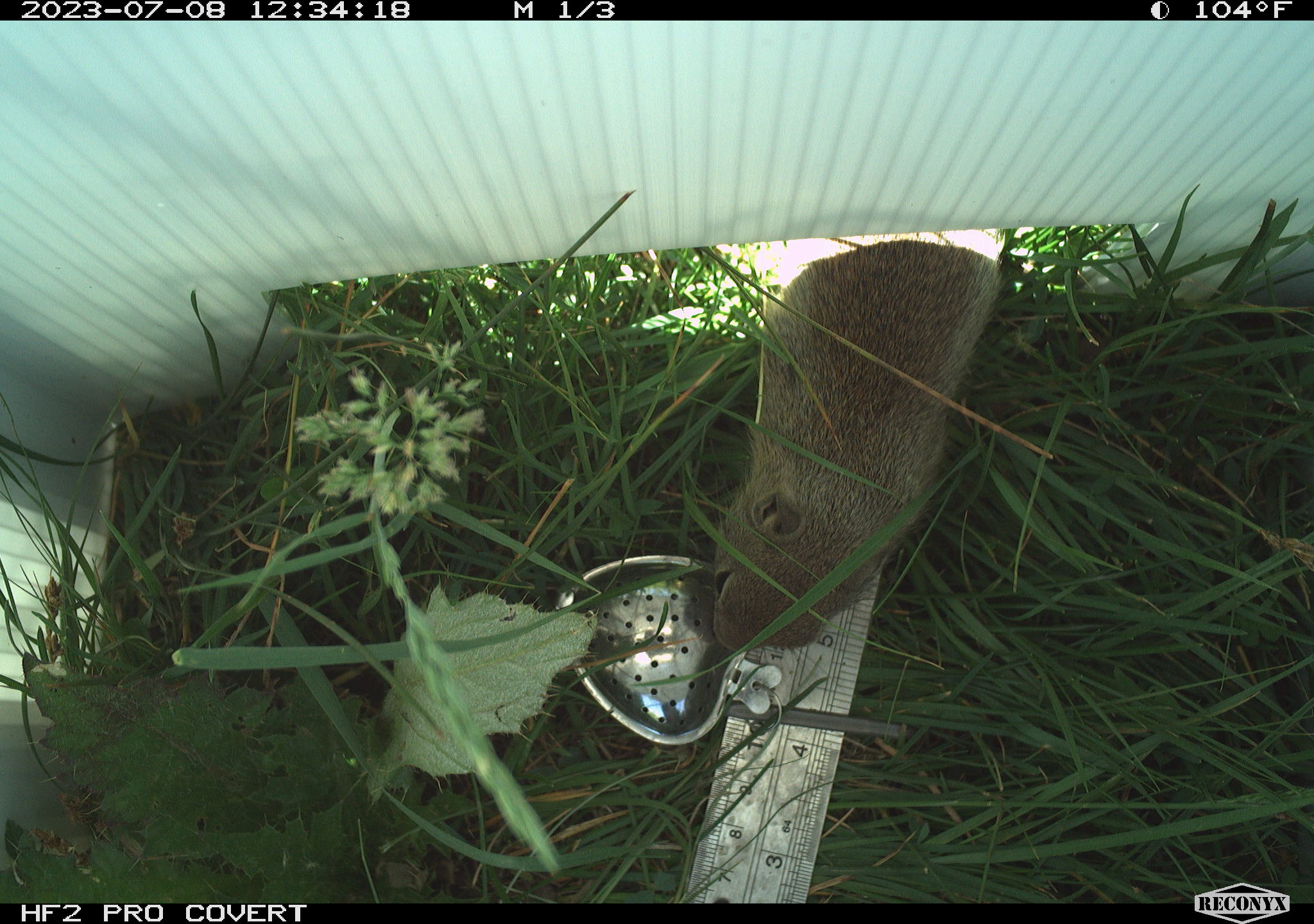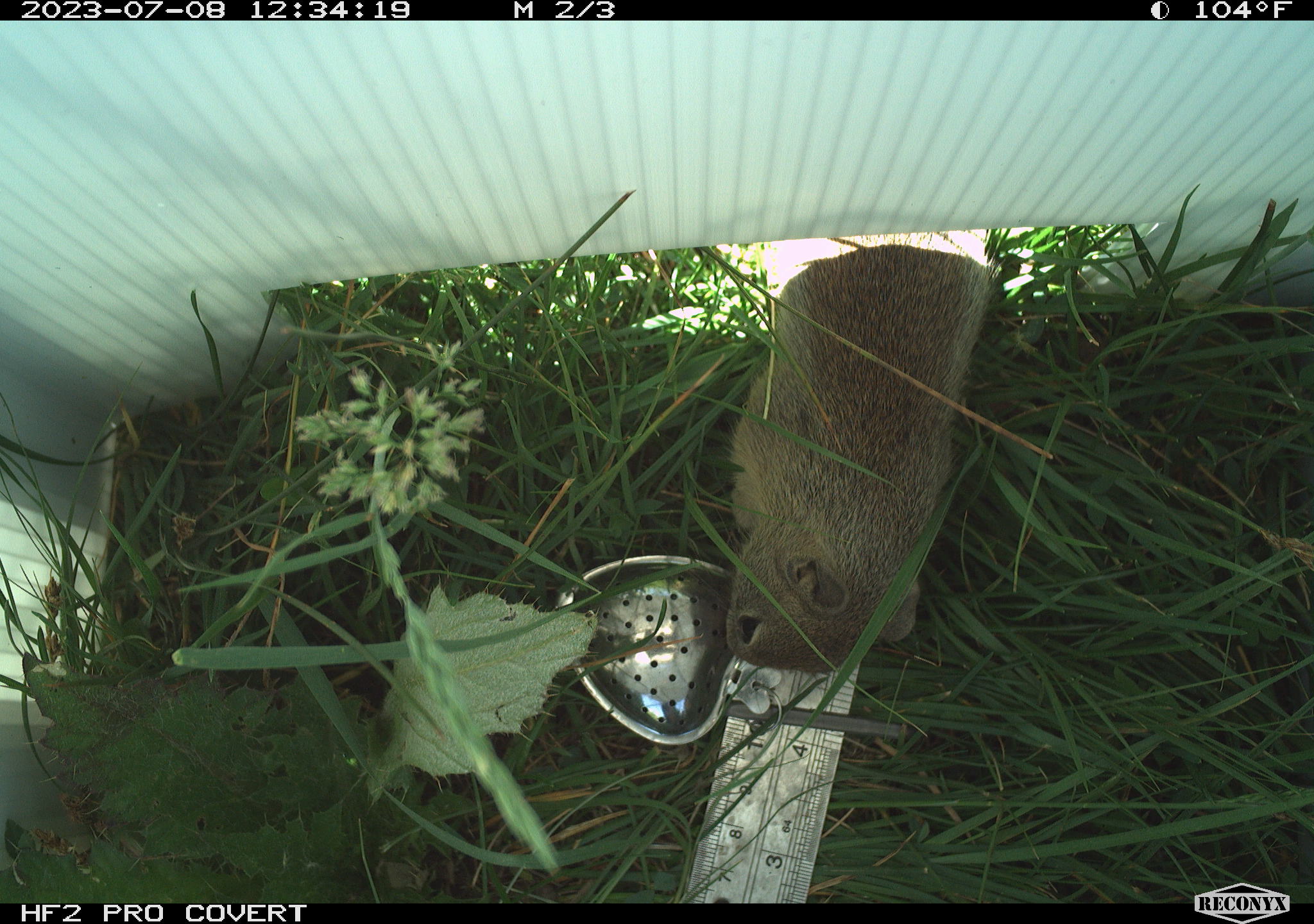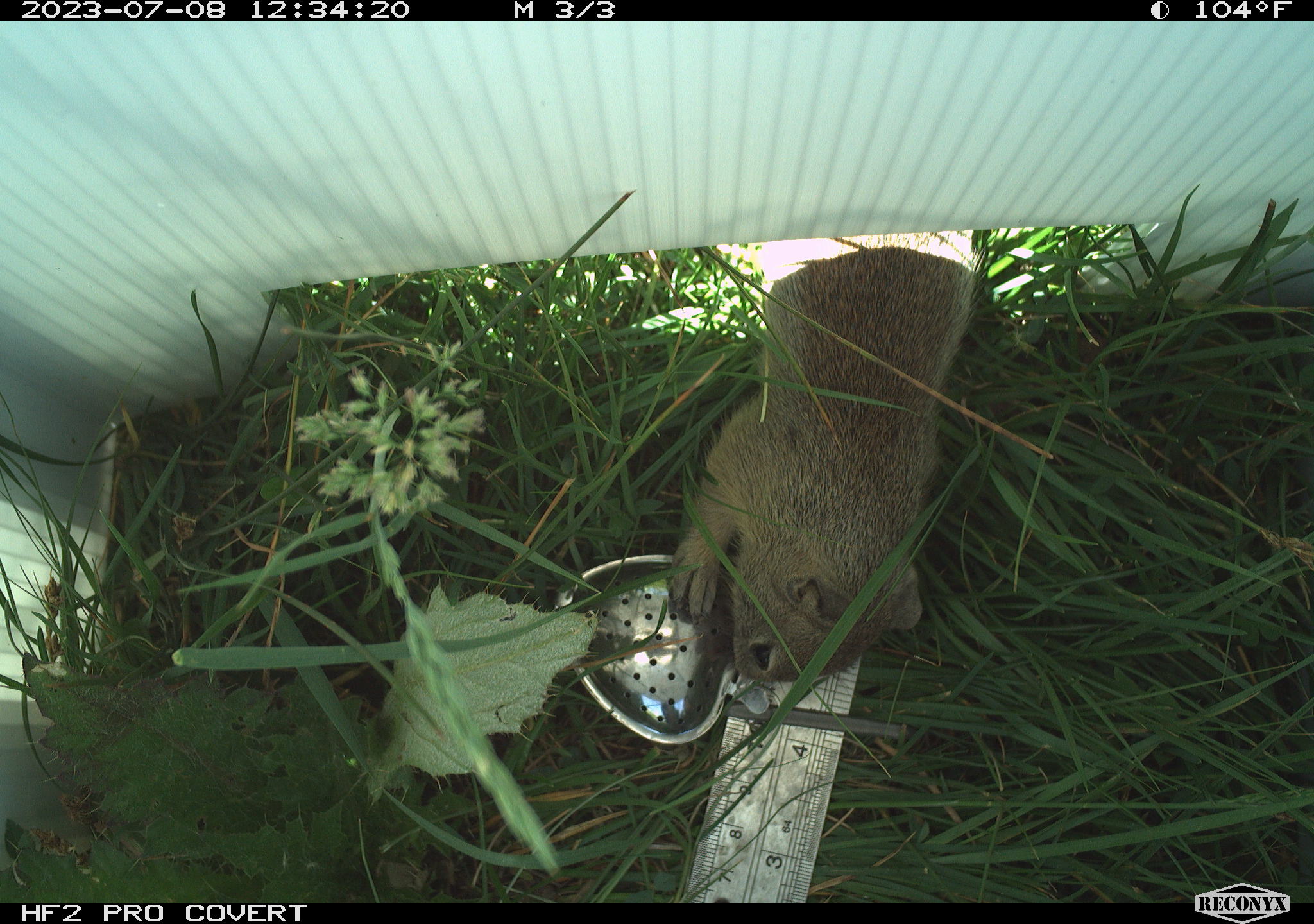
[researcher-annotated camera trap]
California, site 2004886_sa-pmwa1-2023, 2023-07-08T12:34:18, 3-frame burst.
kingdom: Animalia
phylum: Chordata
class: Mammalia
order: Rodentia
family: Sciuridae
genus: Urocitellus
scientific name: Urocitellus beldingi beldingi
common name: belding's ground squirrel